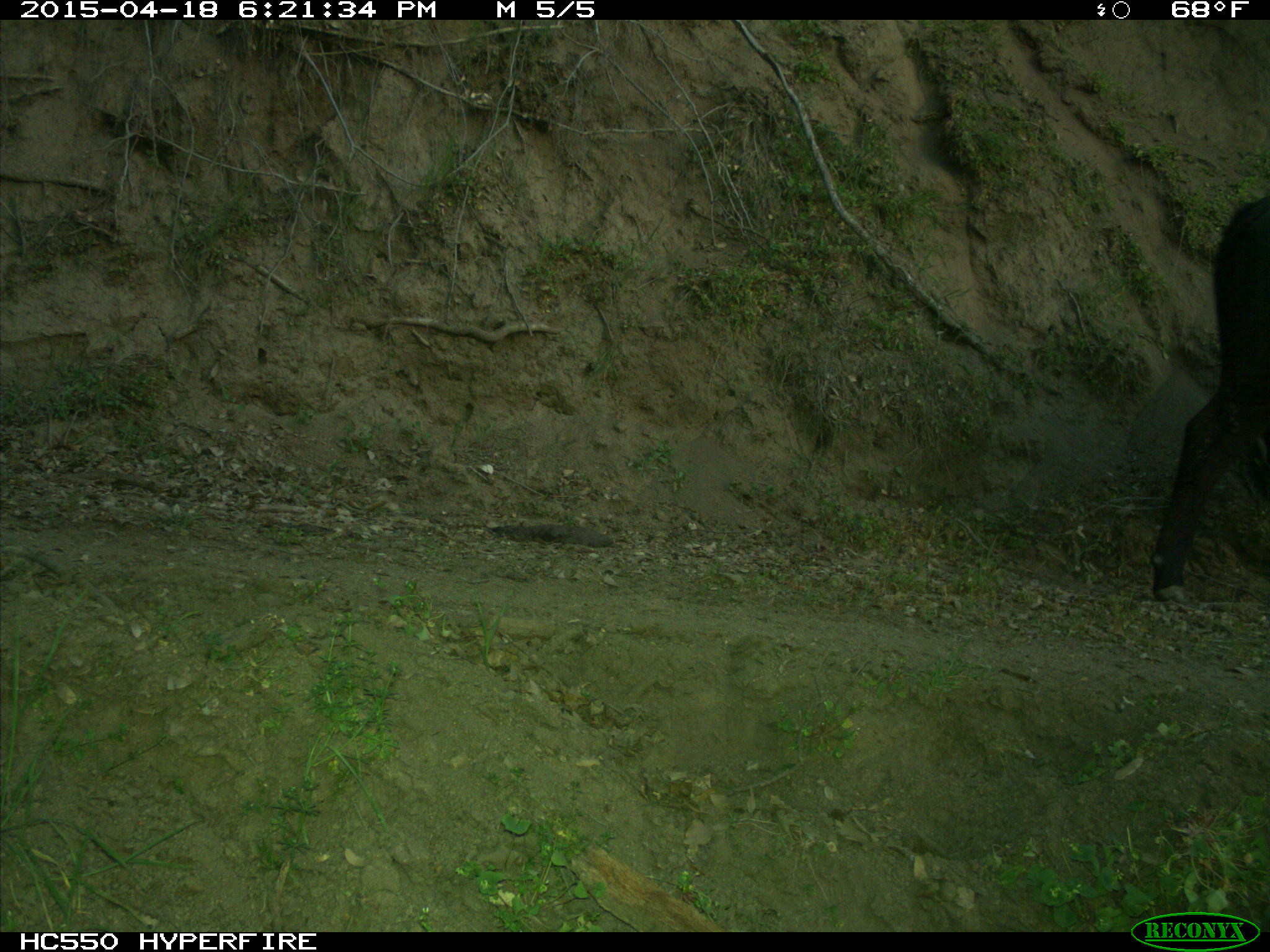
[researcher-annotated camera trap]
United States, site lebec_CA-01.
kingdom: Animalia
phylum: Chordata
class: Mammalia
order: Artiodactyla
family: Bovidae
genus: Bos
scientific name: Bos taurus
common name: domestic cow